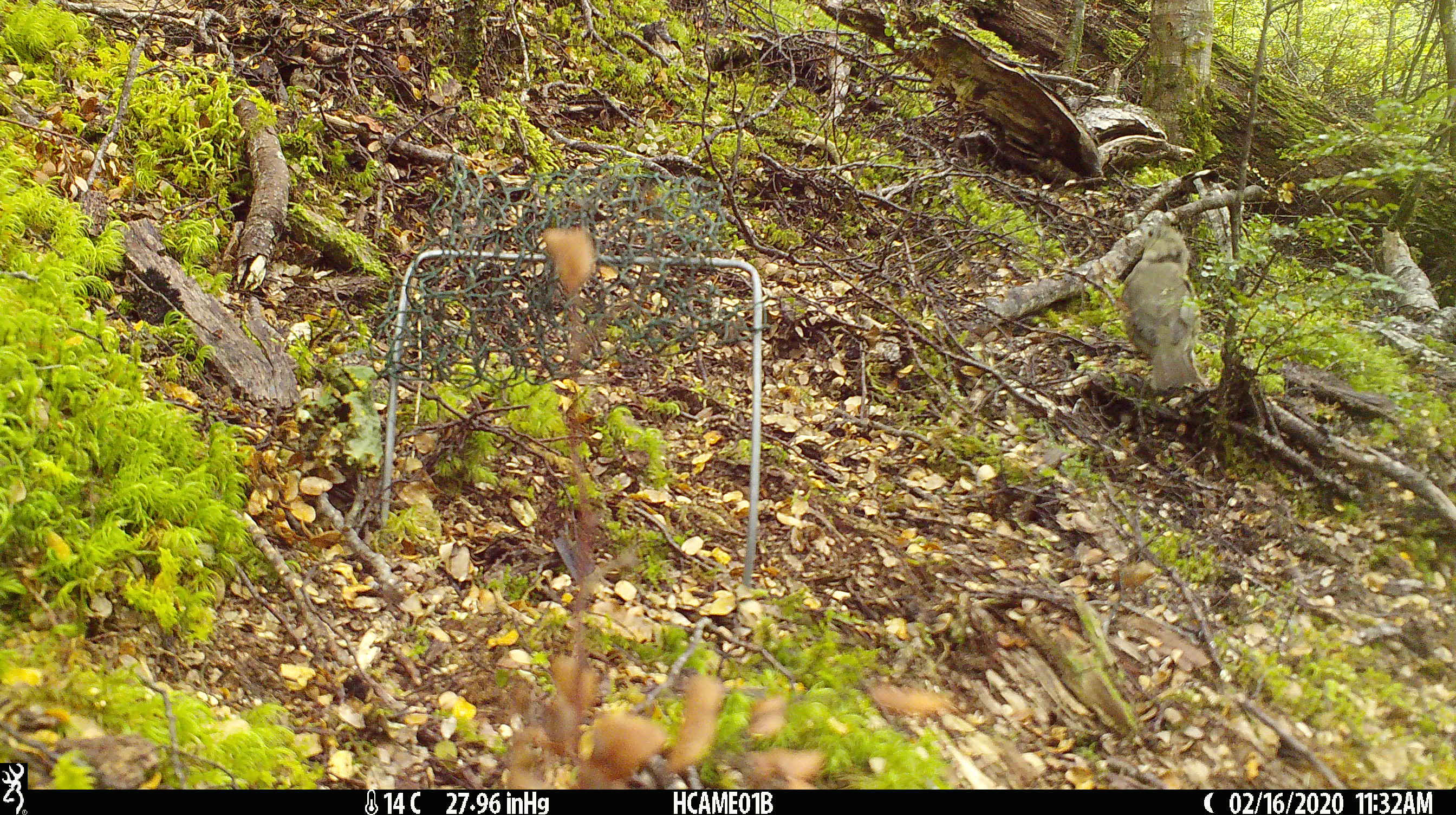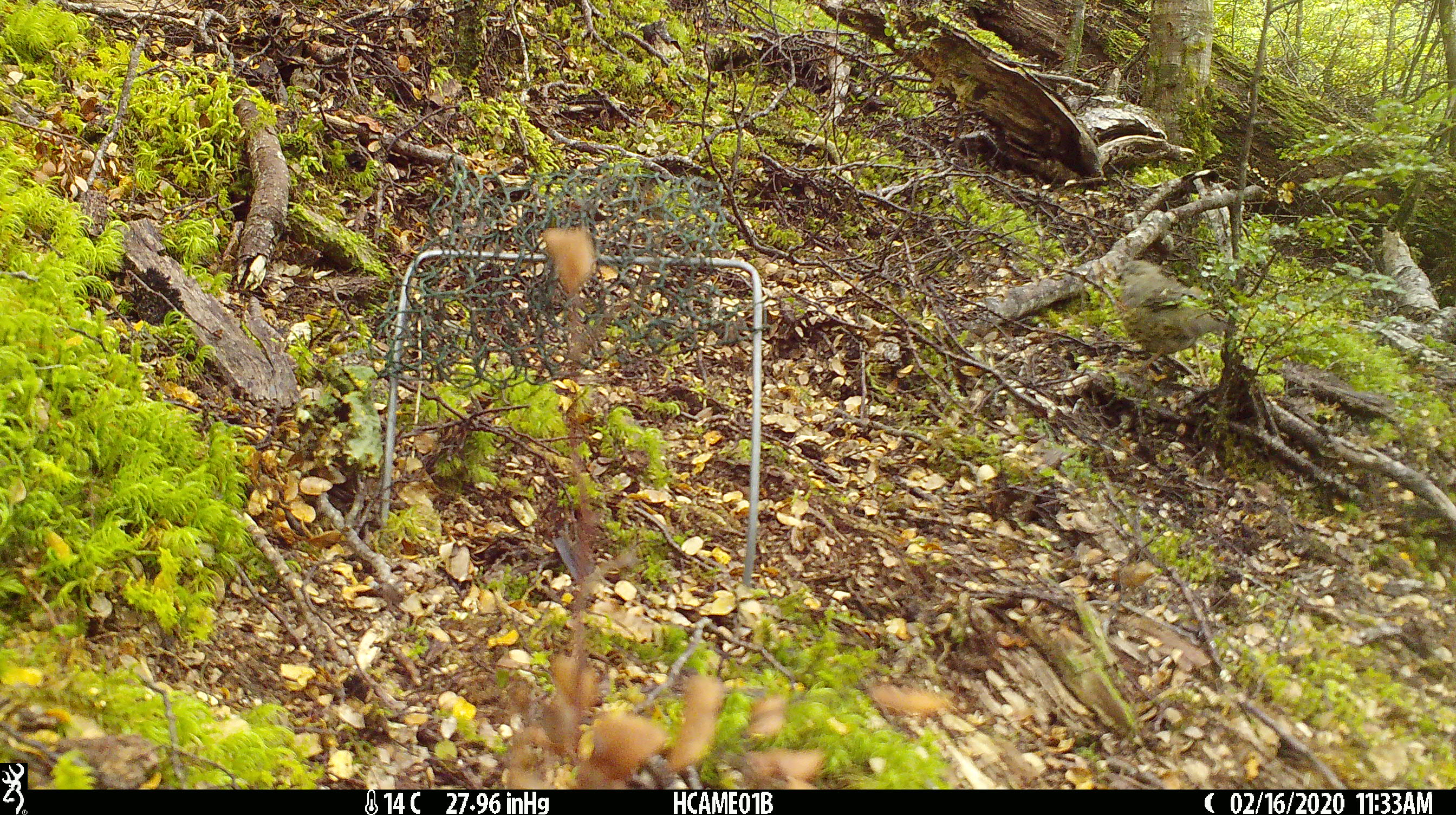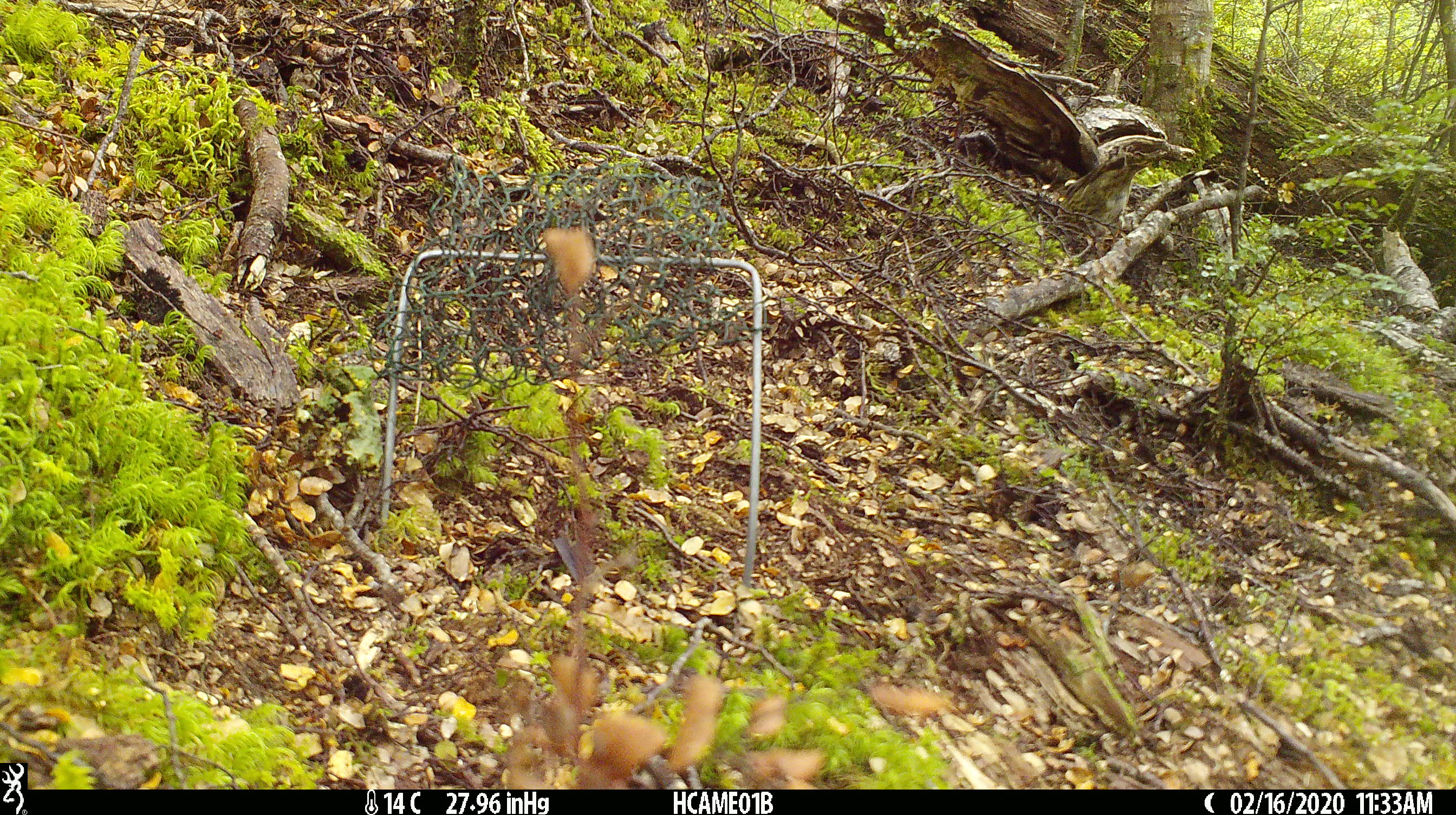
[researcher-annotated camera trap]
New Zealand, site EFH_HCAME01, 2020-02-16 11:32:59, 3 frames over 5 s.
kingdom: Animalia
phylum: Chordata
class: Aves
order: Passeriformes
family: Turdidae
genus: Turdus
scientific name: Turdus philomelos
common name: song thrush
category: thrush